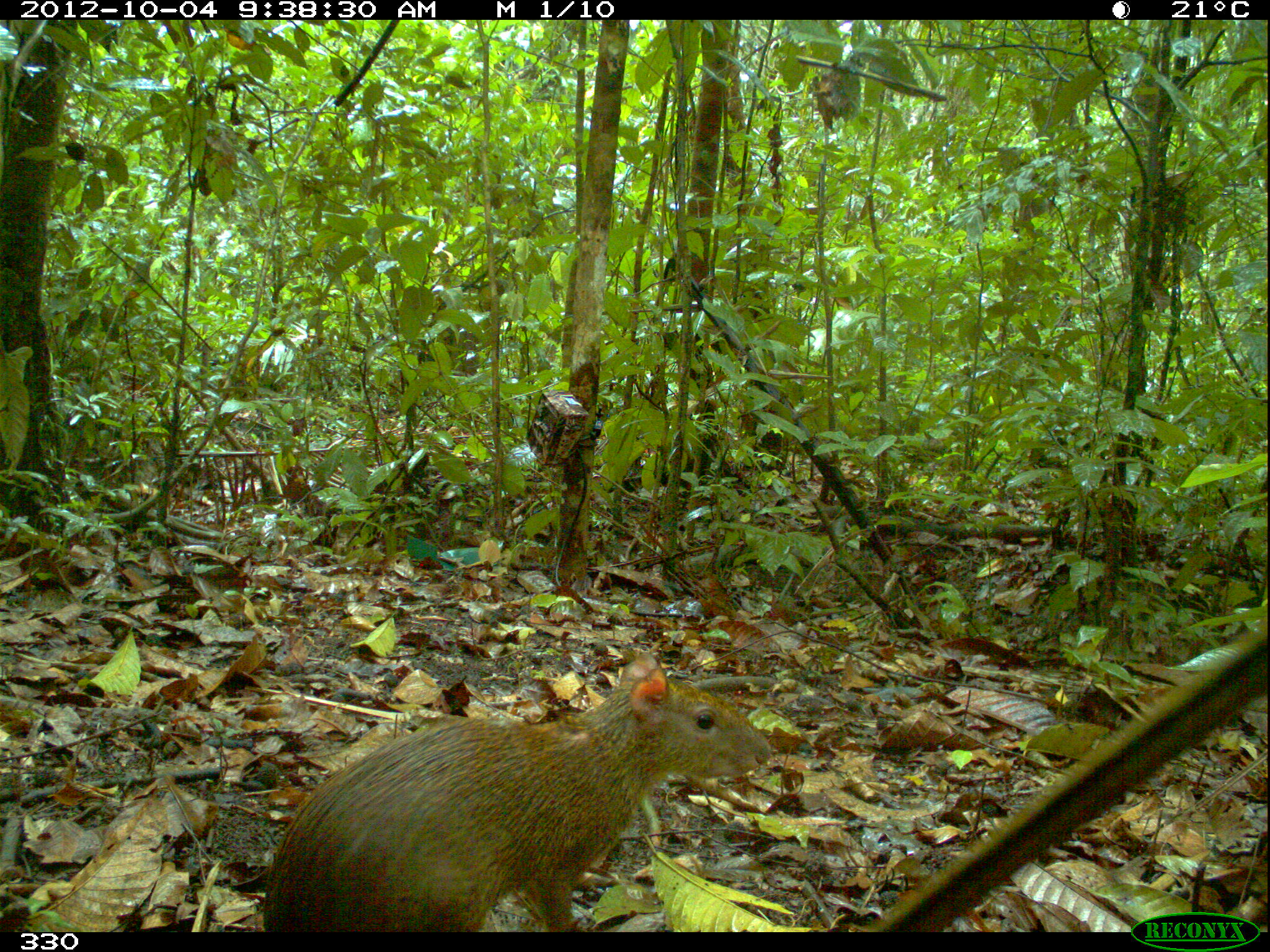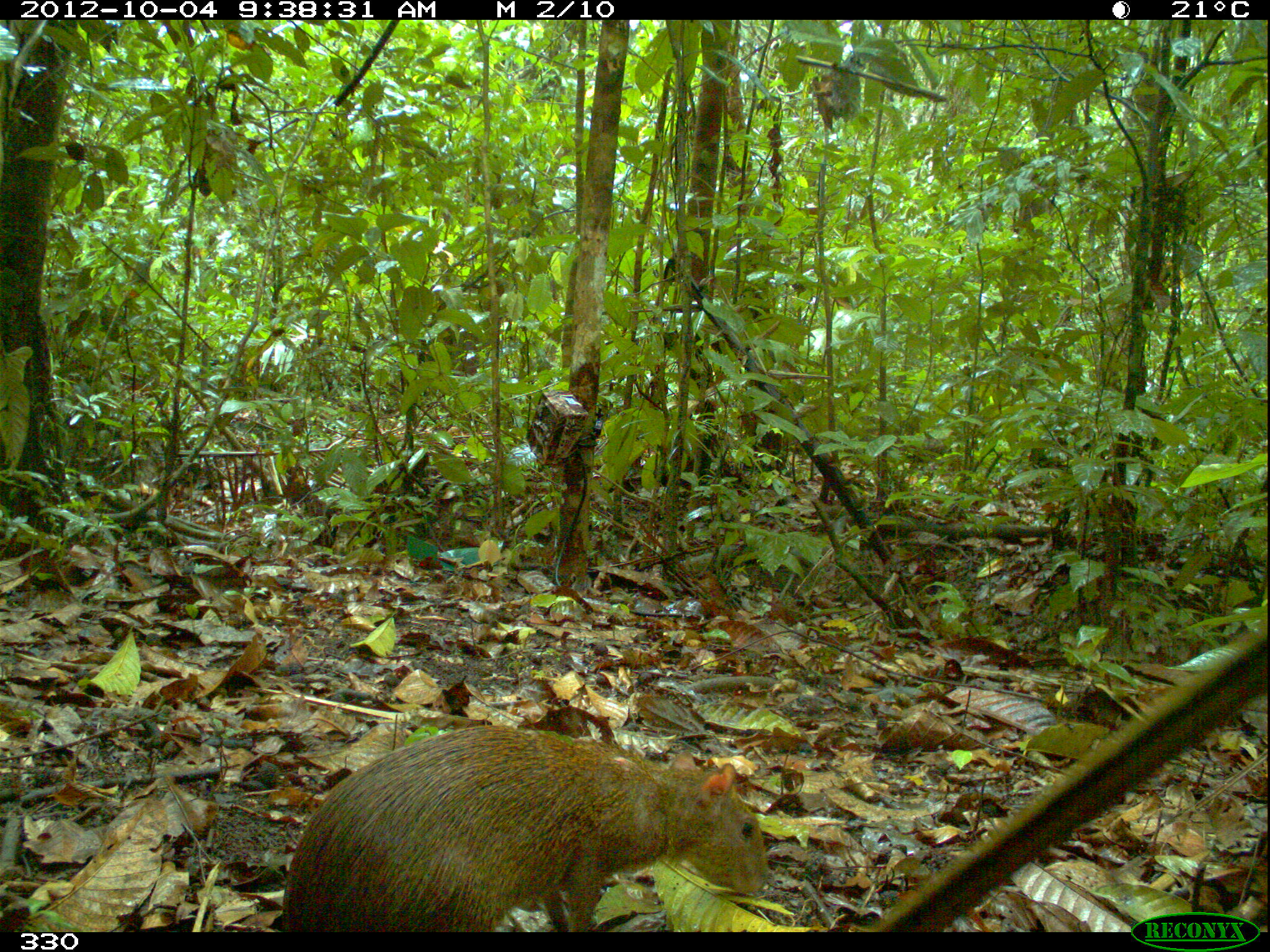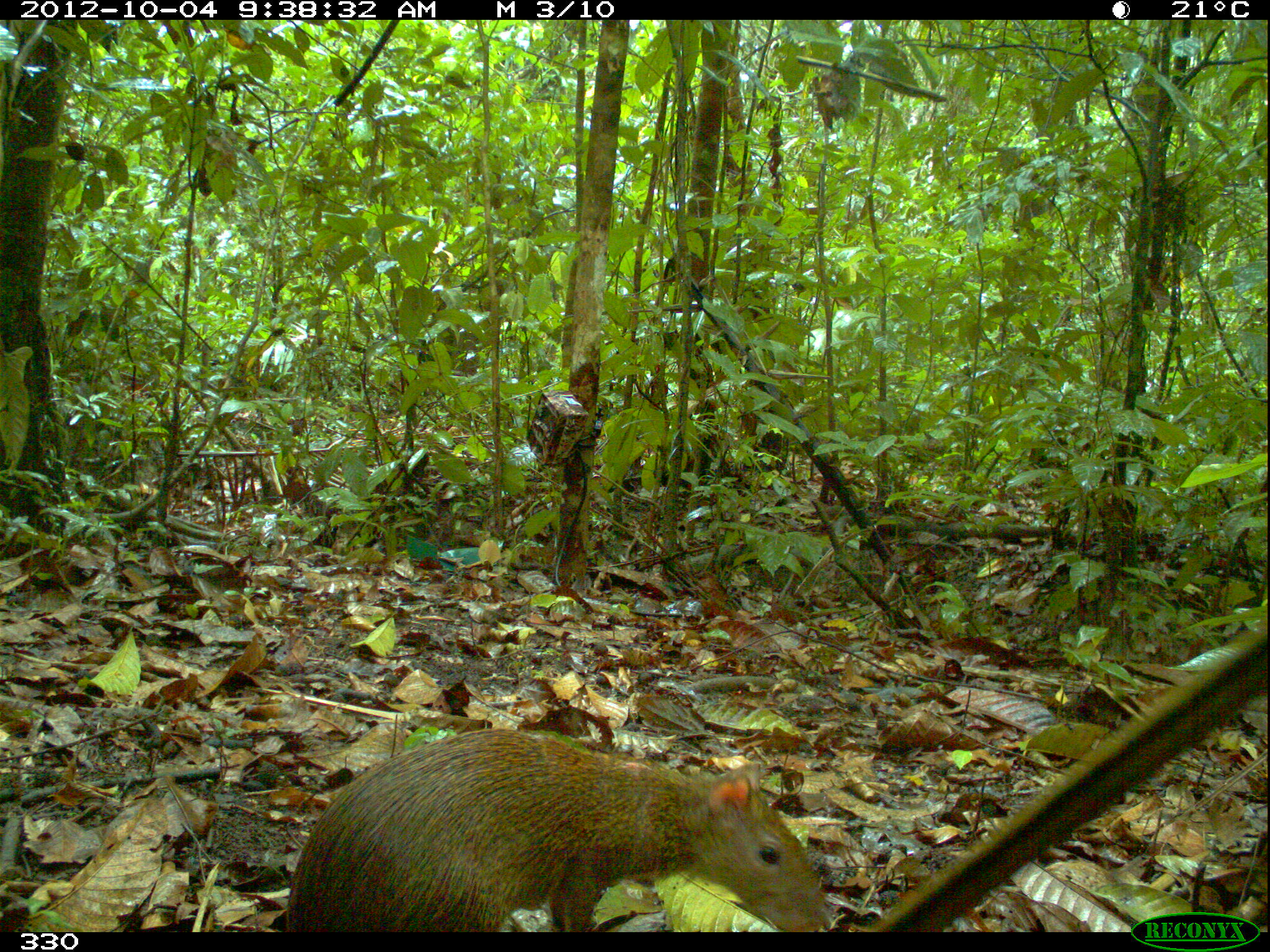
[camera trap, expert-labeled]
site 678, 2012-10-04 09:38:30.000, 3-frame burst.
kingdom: Animalia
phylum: Chordata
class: Mammalia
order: Rodentia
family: Dasyproctidae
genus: Dasyprocta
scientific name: Dasyprocta punctata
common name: central american agouti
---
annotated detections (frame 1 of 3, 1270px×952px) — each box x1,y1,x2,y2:
dasyprocta punctata: 256,647,775,933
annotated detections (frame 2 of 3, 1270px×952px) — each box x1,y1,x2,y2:
dasyprocta punctata: 281,724,766,932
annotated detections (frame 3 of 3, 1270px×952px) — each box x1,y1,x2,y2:
dasyprocta punctata: 280,725,832,932